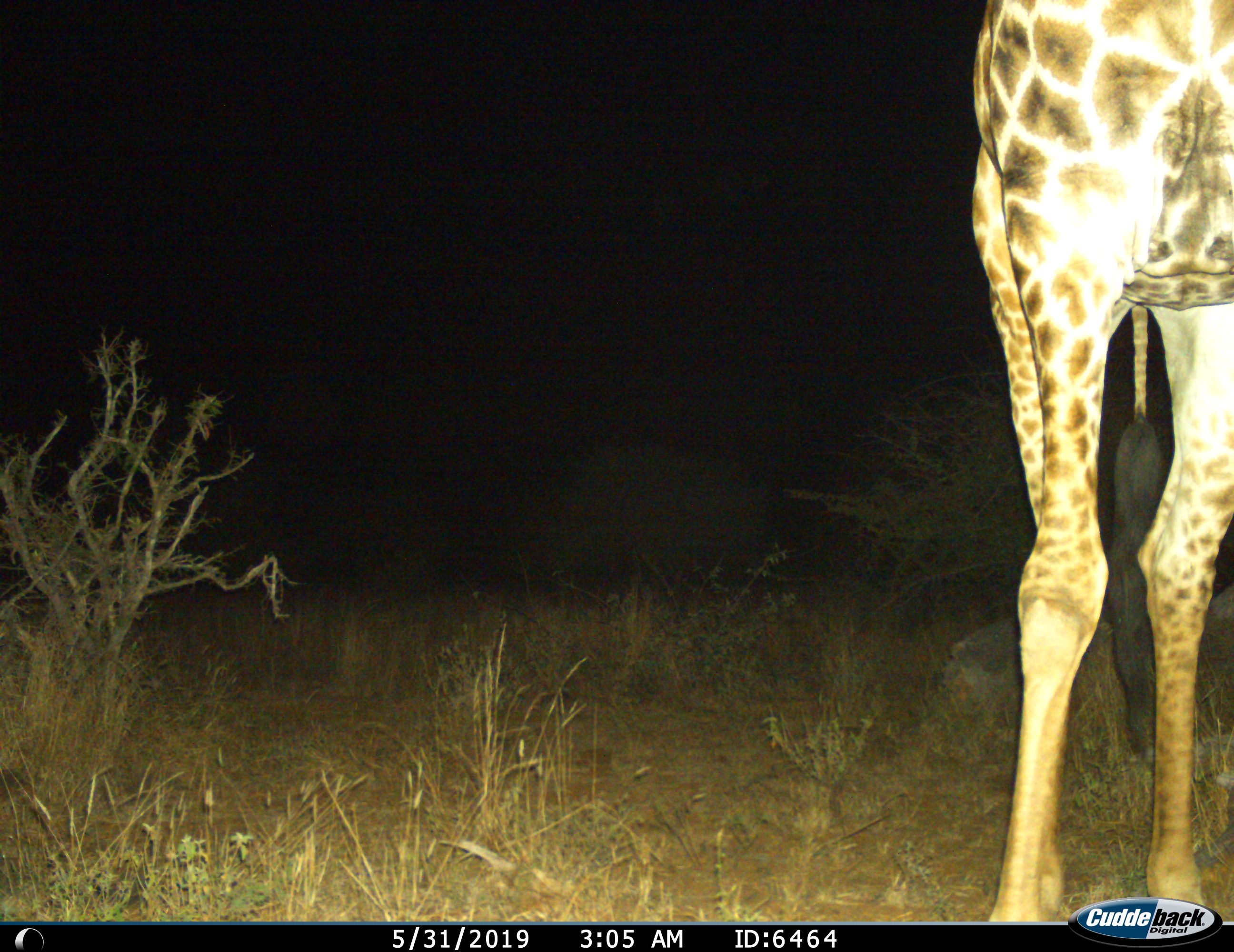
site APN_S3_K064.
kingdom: Animalia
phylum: Chordata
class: Mammalia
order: Artiodactyla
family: Giraffidae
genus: Giraffa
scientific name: Giraffa camelopardalis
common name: giraffe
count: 1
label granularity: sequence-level